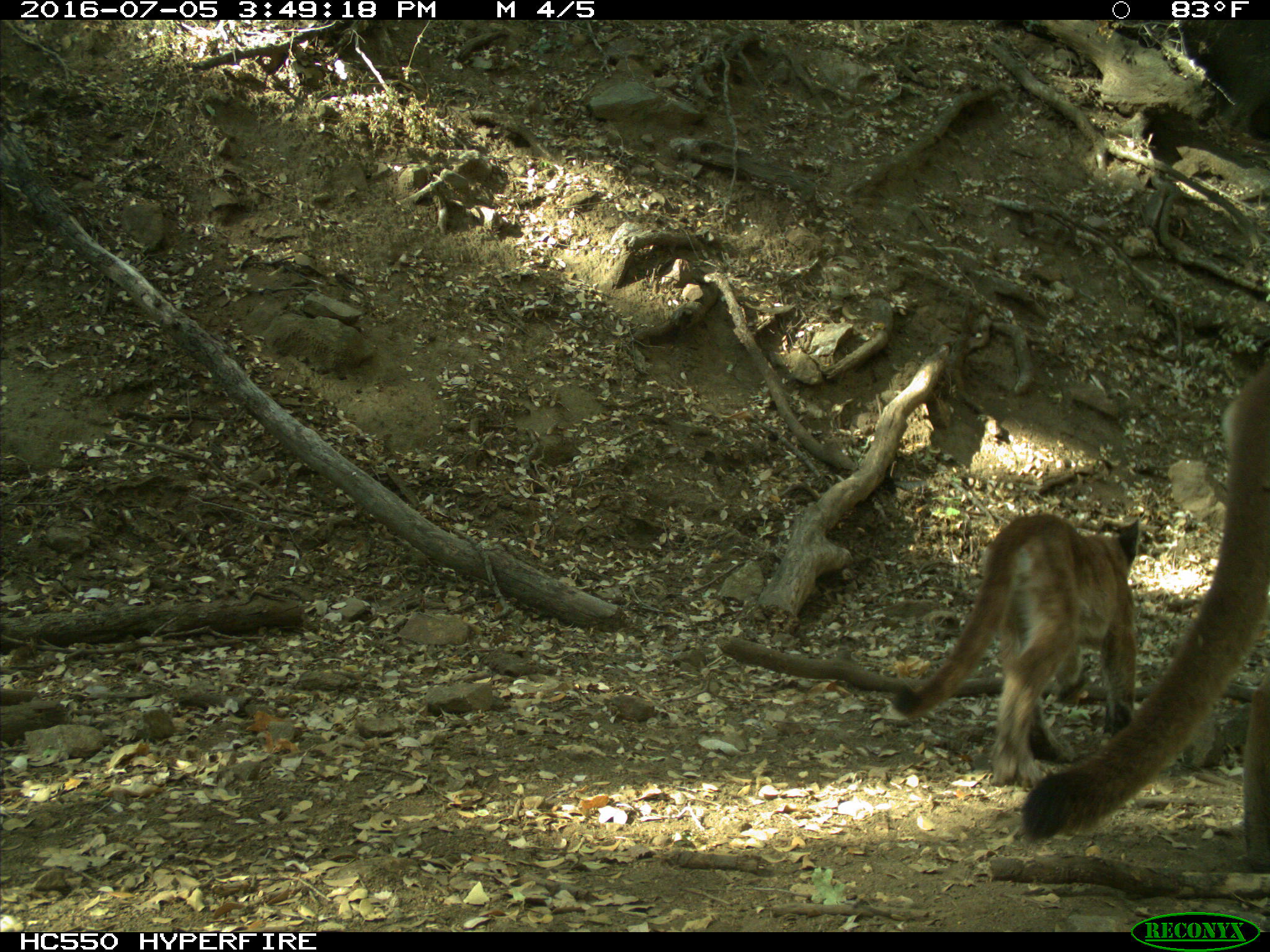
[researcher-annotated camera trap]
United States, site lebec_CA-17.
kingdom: Animalia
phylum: Chordata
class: Mammalia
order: Carnivora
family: Felidae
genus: Puma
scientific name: Puma concolor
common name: mountain lion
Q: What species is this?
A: Puma concolor (mountain lion).